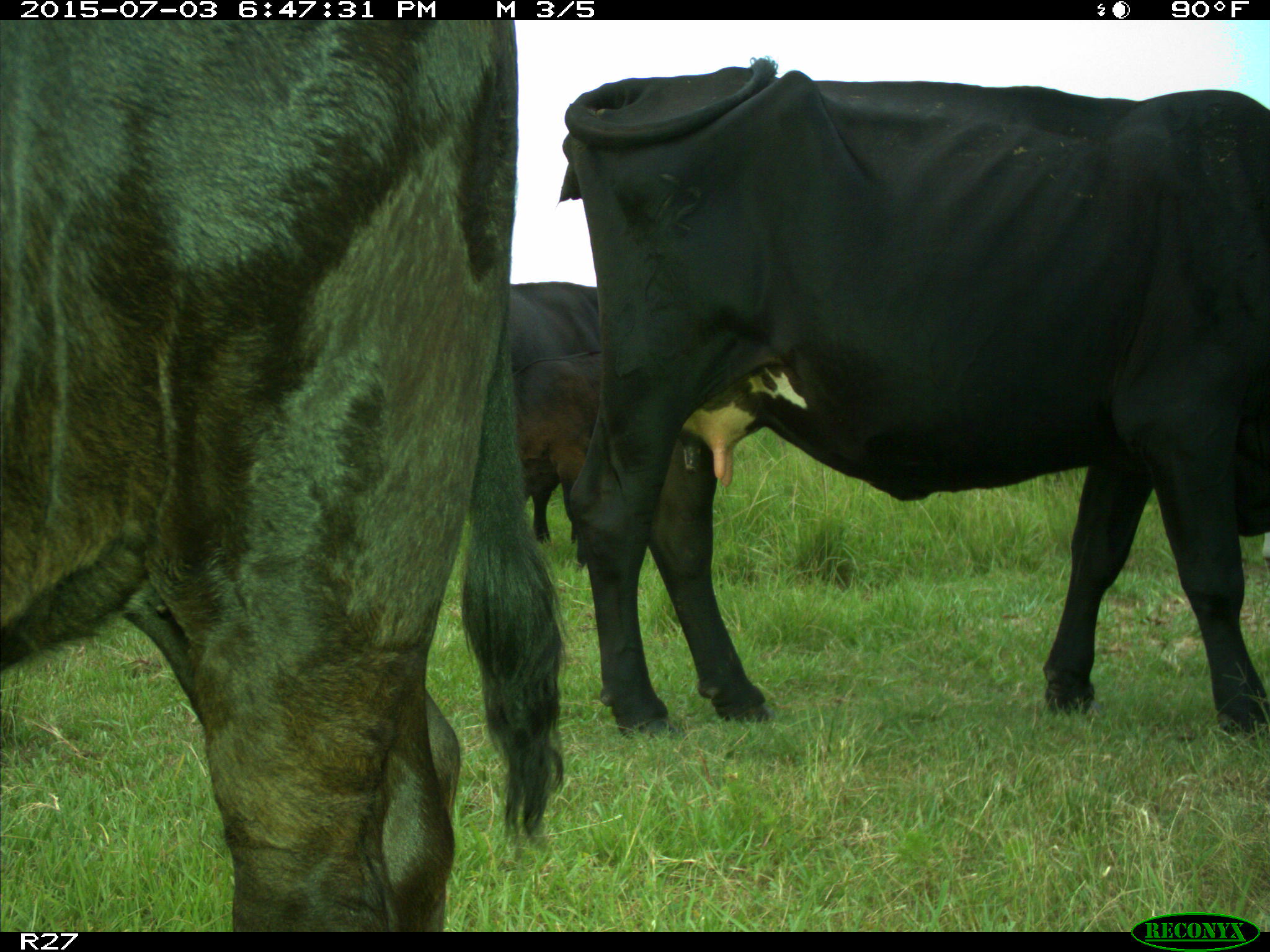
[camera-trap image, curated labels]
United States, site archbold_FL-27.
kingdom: Animalia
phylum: Chordata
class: Mammalia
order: Artiodactyla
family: Bovidae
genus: Bos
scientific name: Bos taurus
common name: domestic cow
Bos taurus (domestic cow).